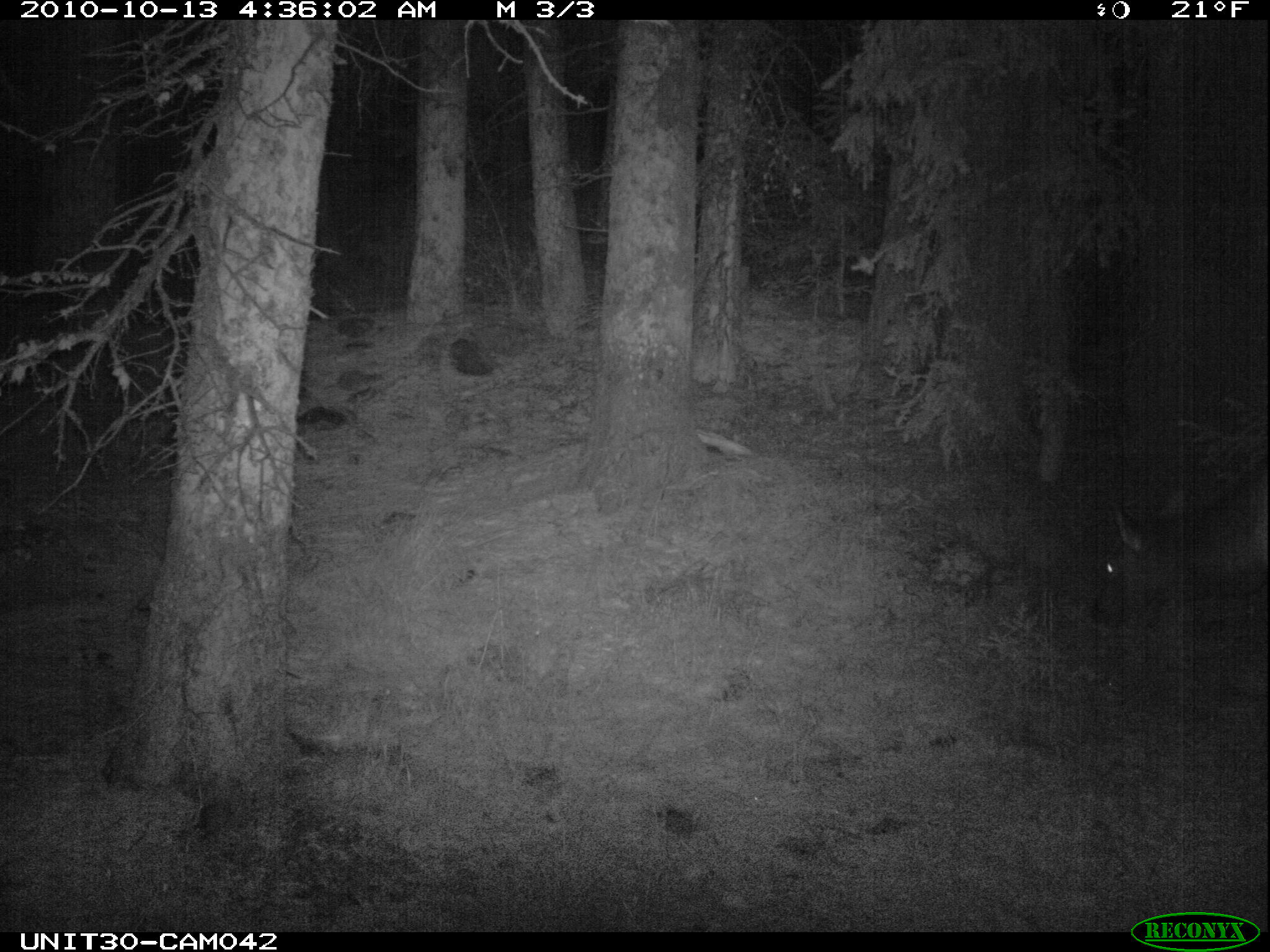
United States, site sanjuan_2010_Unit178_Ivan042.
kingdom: Animalia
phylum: Chordata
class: Mammalia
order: Artiodactyla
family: Cervidae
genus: Cervus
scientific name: Cervus elaphus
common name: red deer